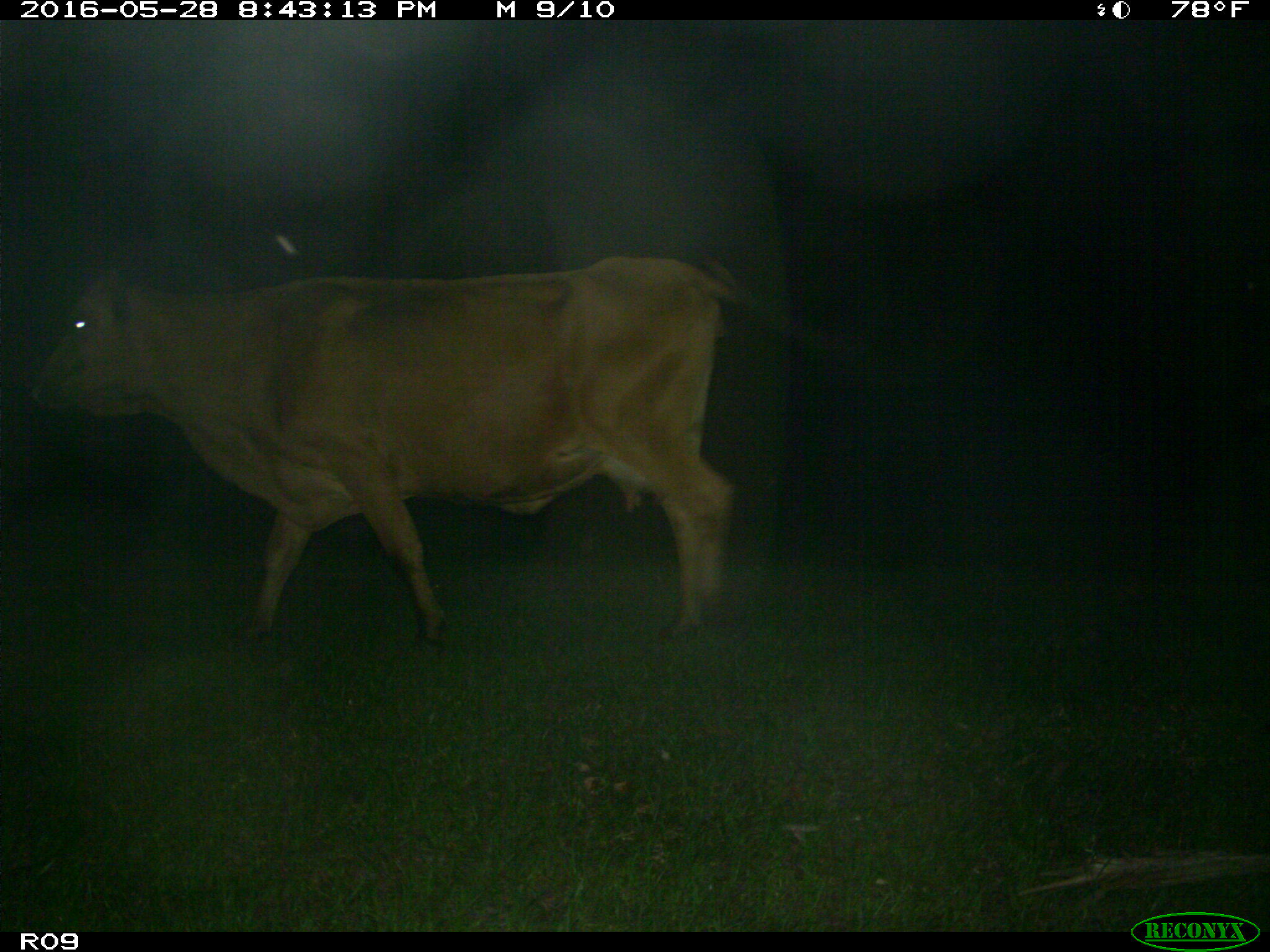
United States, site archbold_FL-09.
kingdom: Animalia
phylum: Chordata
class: Mammalia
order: Artiodactyla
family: Bovidae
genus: Bos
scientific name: Bos taurus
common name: domestic cow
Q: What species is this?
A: Bos taurus (domestic cow).